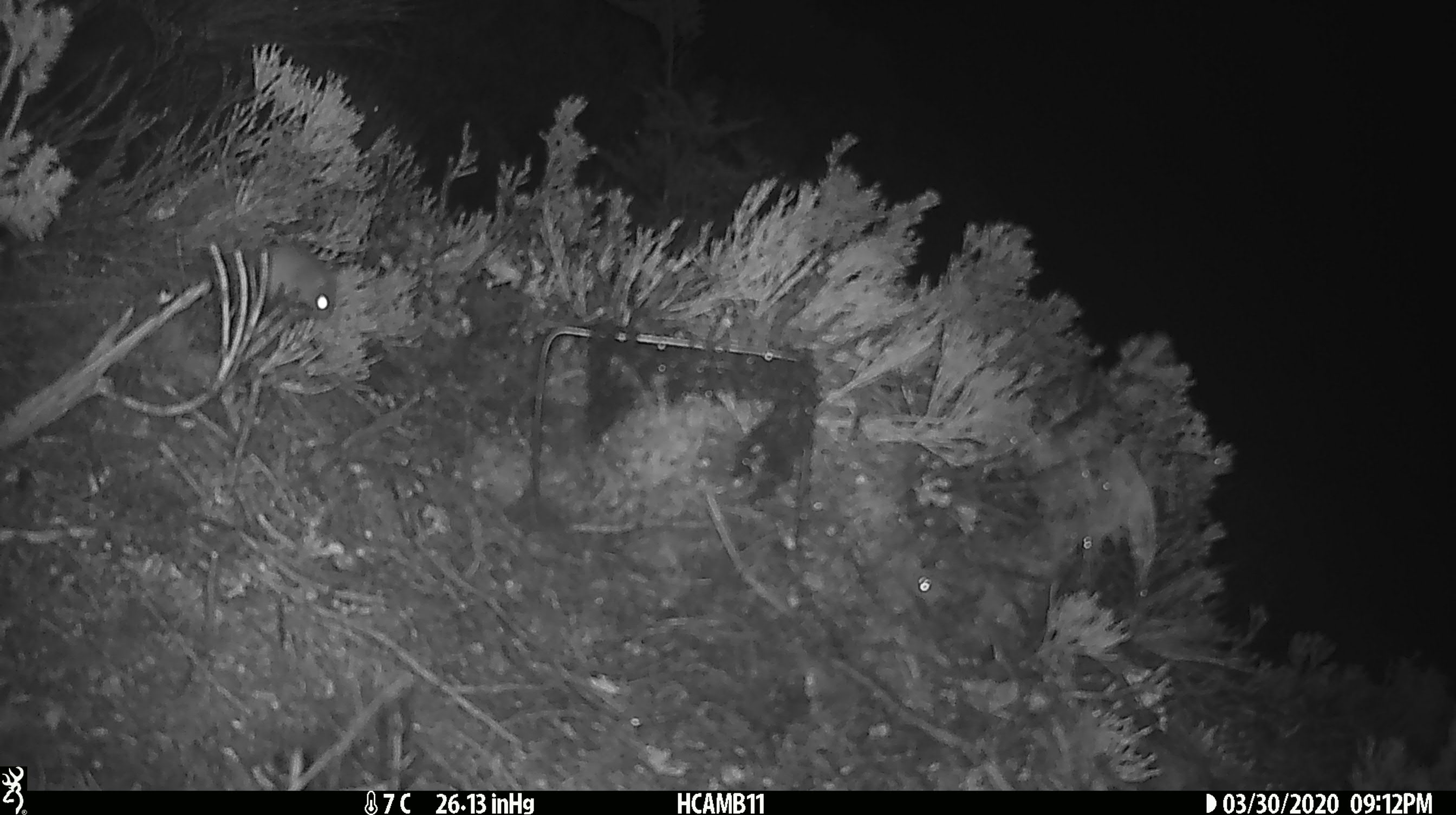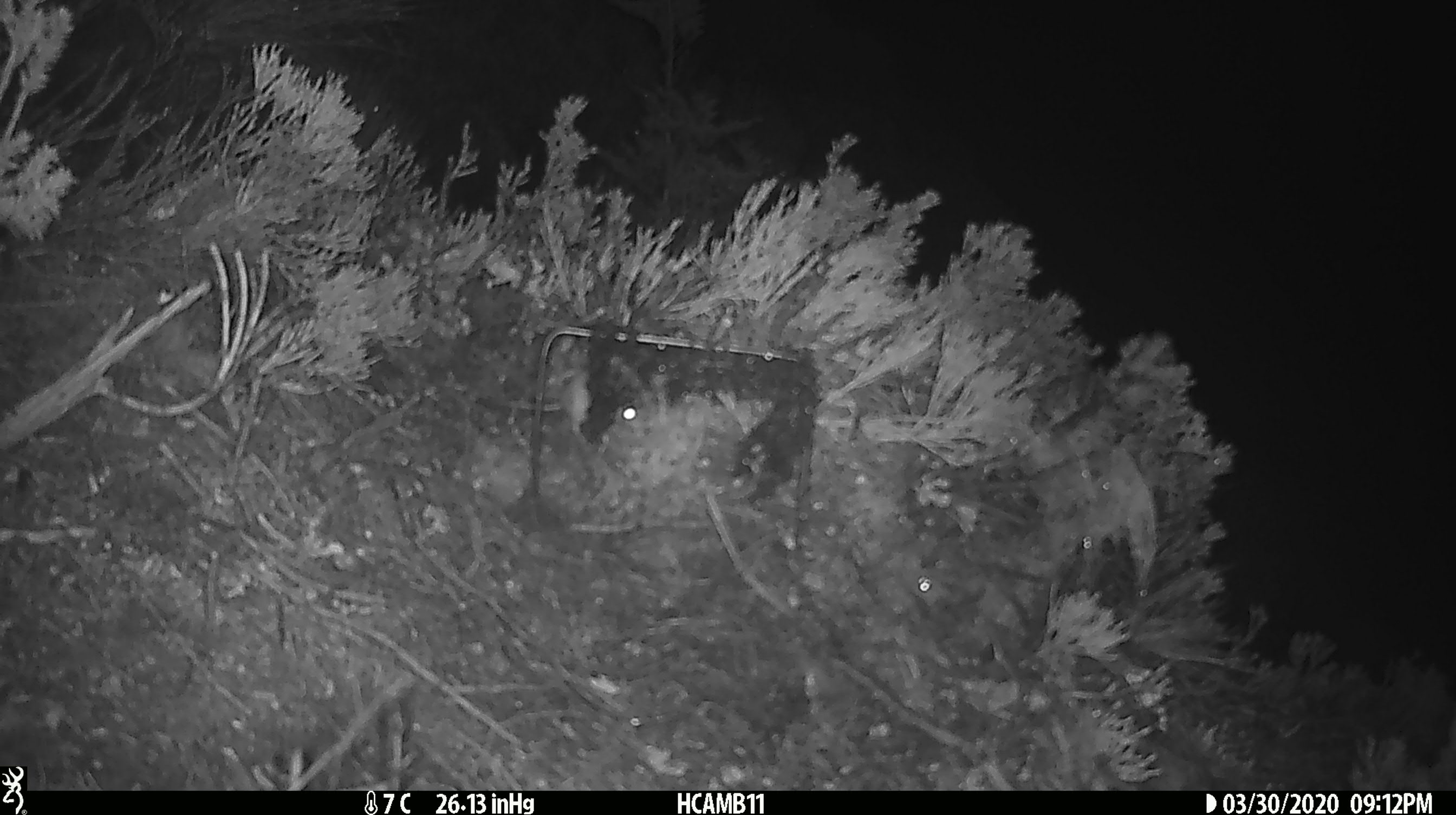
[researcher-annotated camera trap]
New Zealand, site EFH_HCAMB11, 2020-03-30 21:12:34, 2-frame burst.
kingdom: Animalia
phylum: Chordata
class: Mammalia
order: Rodentia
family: Muridae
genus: Mus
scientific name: Mus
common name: mouse